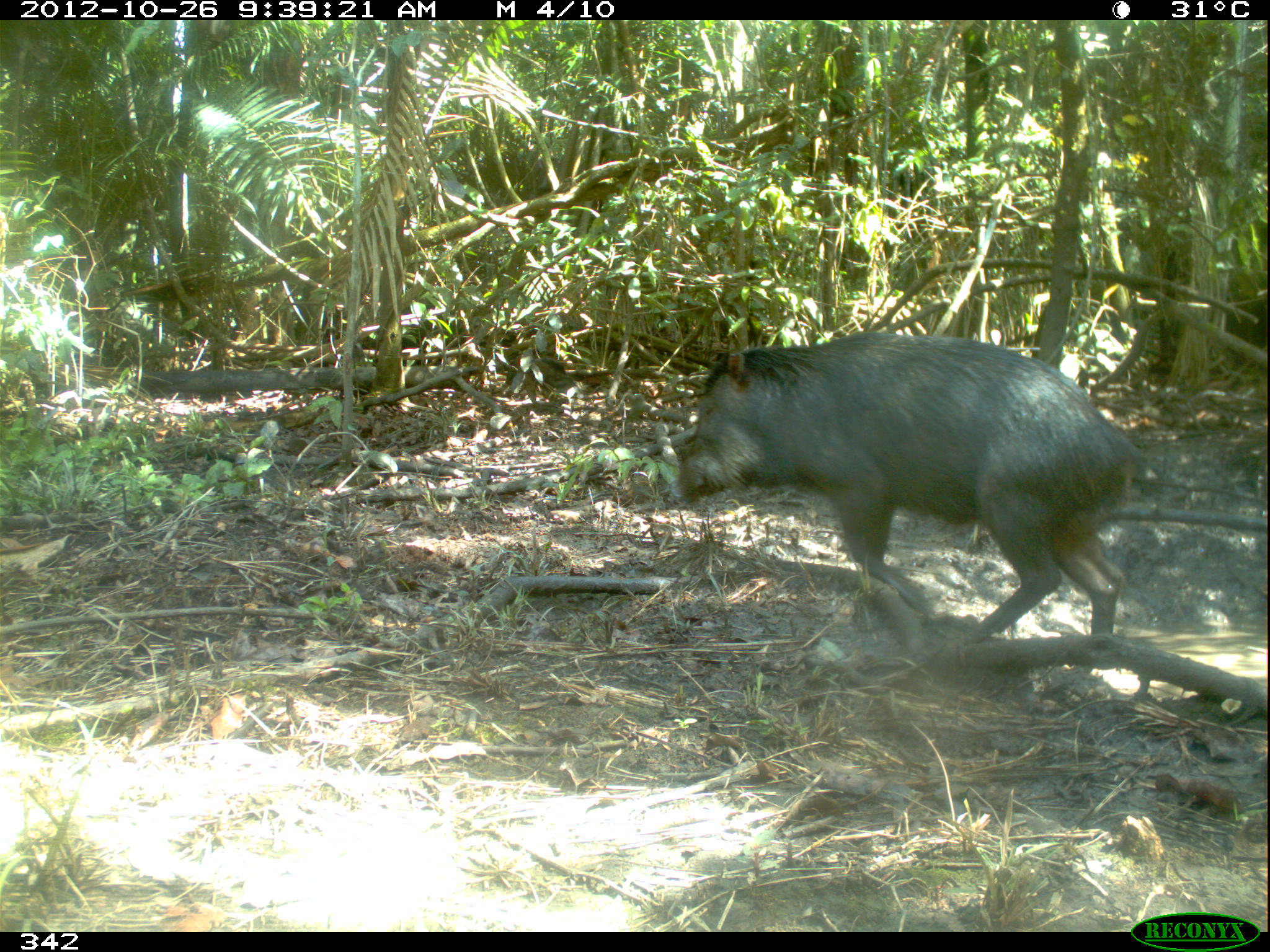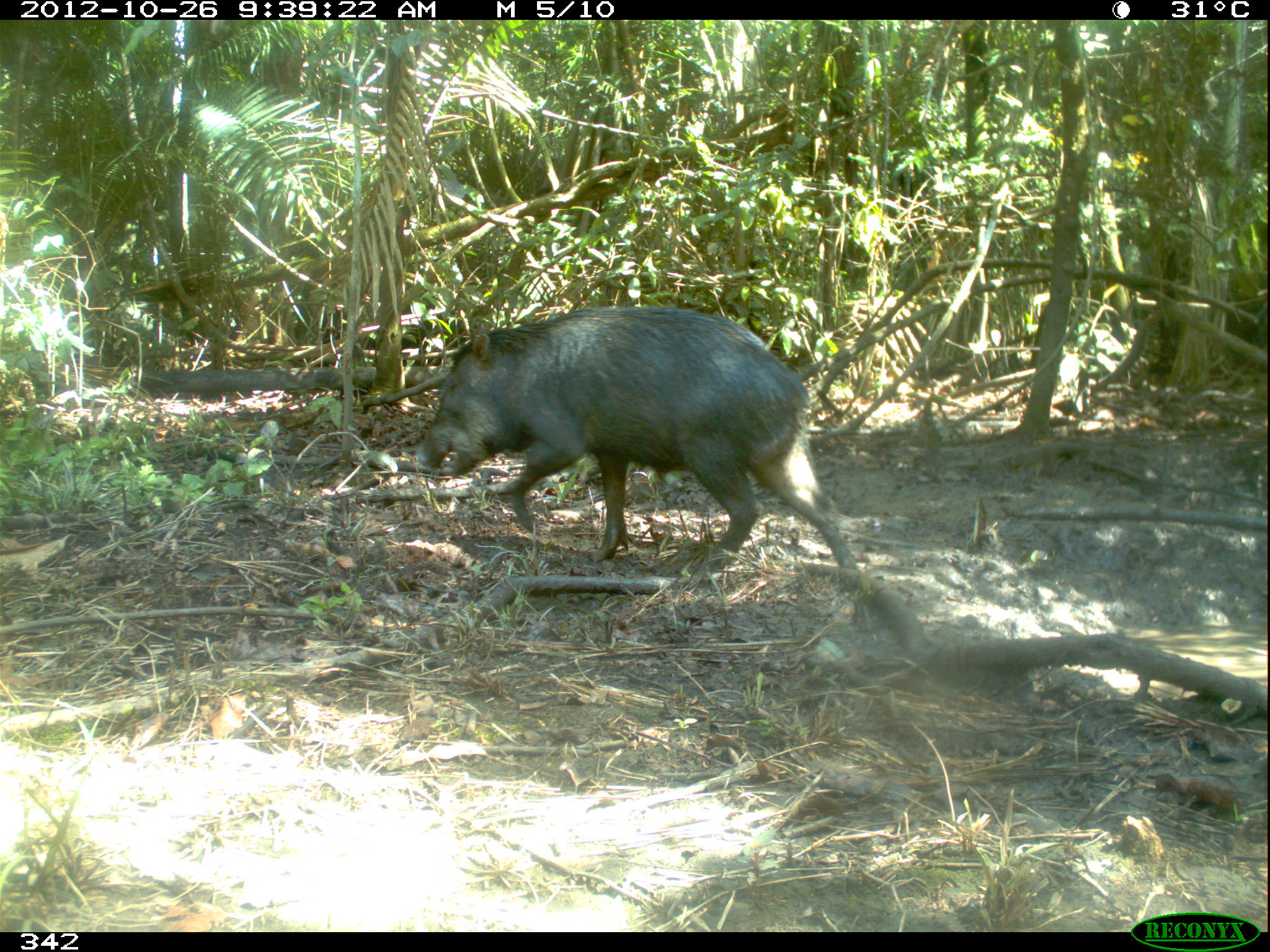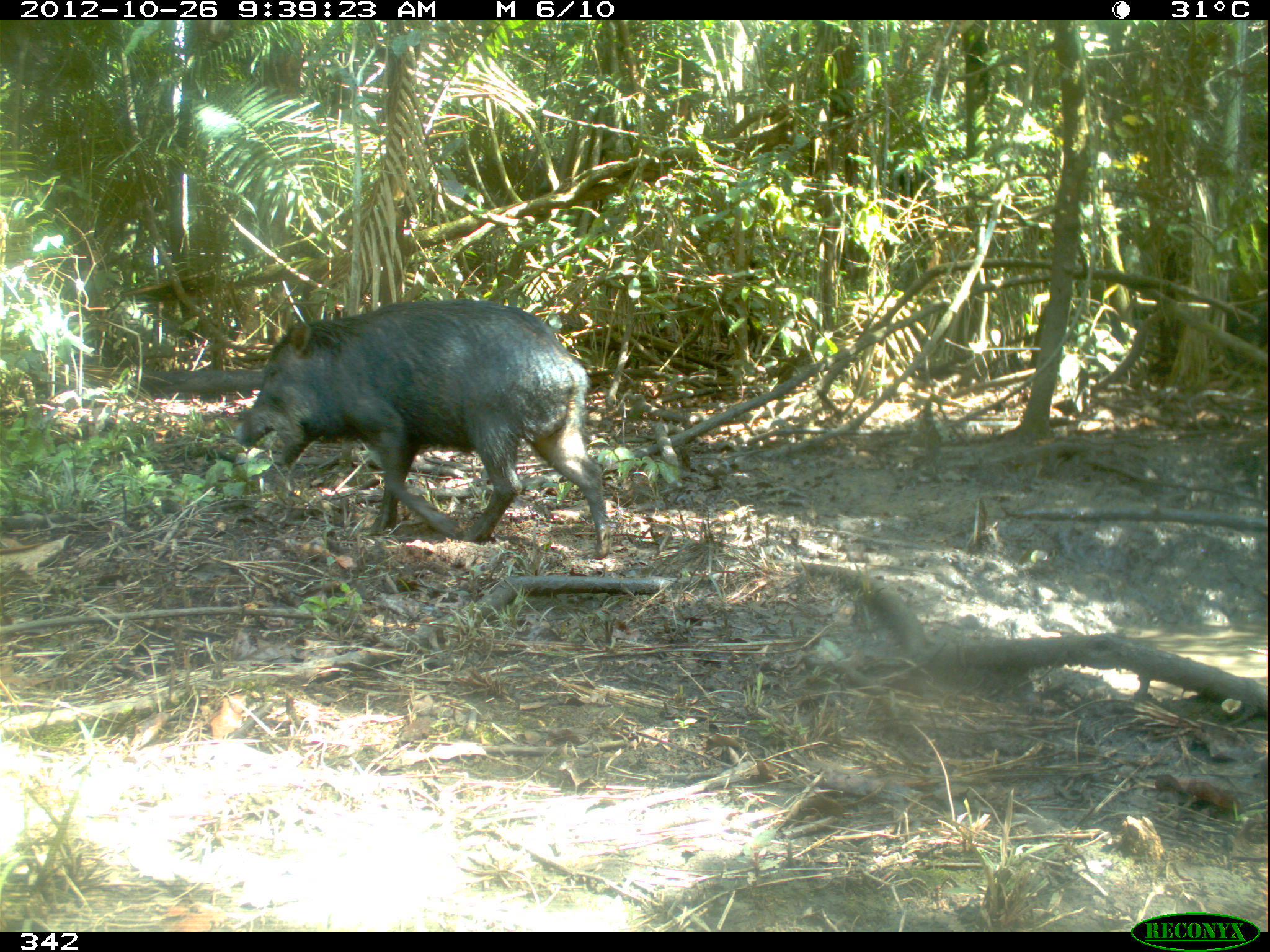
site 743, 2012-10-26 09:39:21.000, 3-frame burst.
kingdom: Animalia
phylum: Chordata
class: Mammalia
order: Artiodactyla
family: Tayassuidae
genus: Tayassu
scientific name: Tayassu pecari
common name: white-lipped peccary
Tayassu pecari (white-lipped peccary).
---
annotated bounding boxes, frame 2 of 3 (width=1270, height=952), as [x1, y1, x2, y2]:
tayassu pecari: [416, 303, 856, 581]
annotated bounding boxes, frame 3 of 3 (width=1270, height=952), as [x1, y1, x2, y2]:
tayassu pecari: [231, 292, 611, 555]